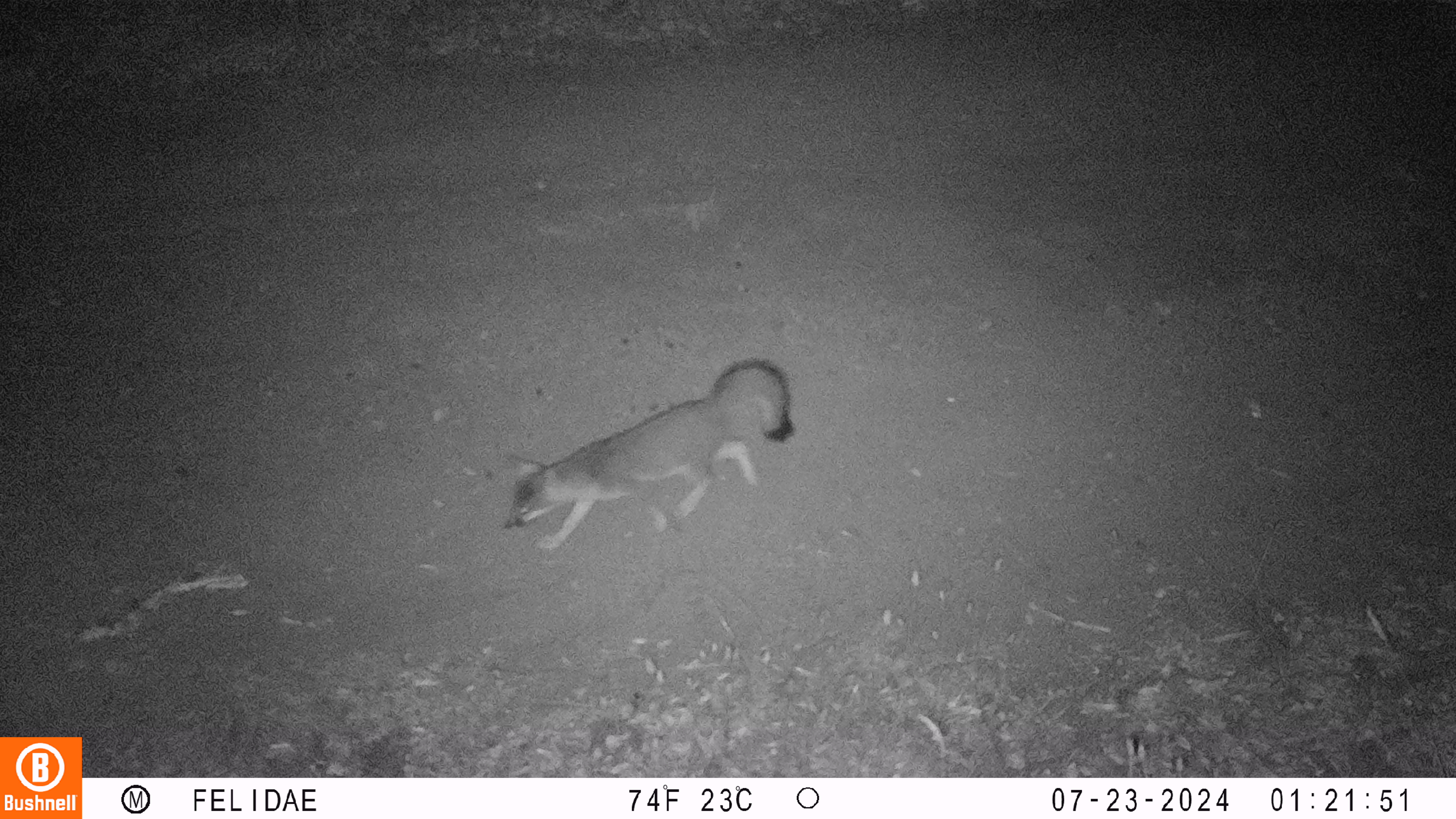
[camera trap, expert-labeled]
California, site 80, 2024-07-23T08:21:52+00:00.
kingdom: Animalia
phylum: Chordata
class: Mammalia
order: Carnivora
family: Canidae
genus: Urocyon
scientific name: Urocyon cinereoargenteus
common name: gray fox